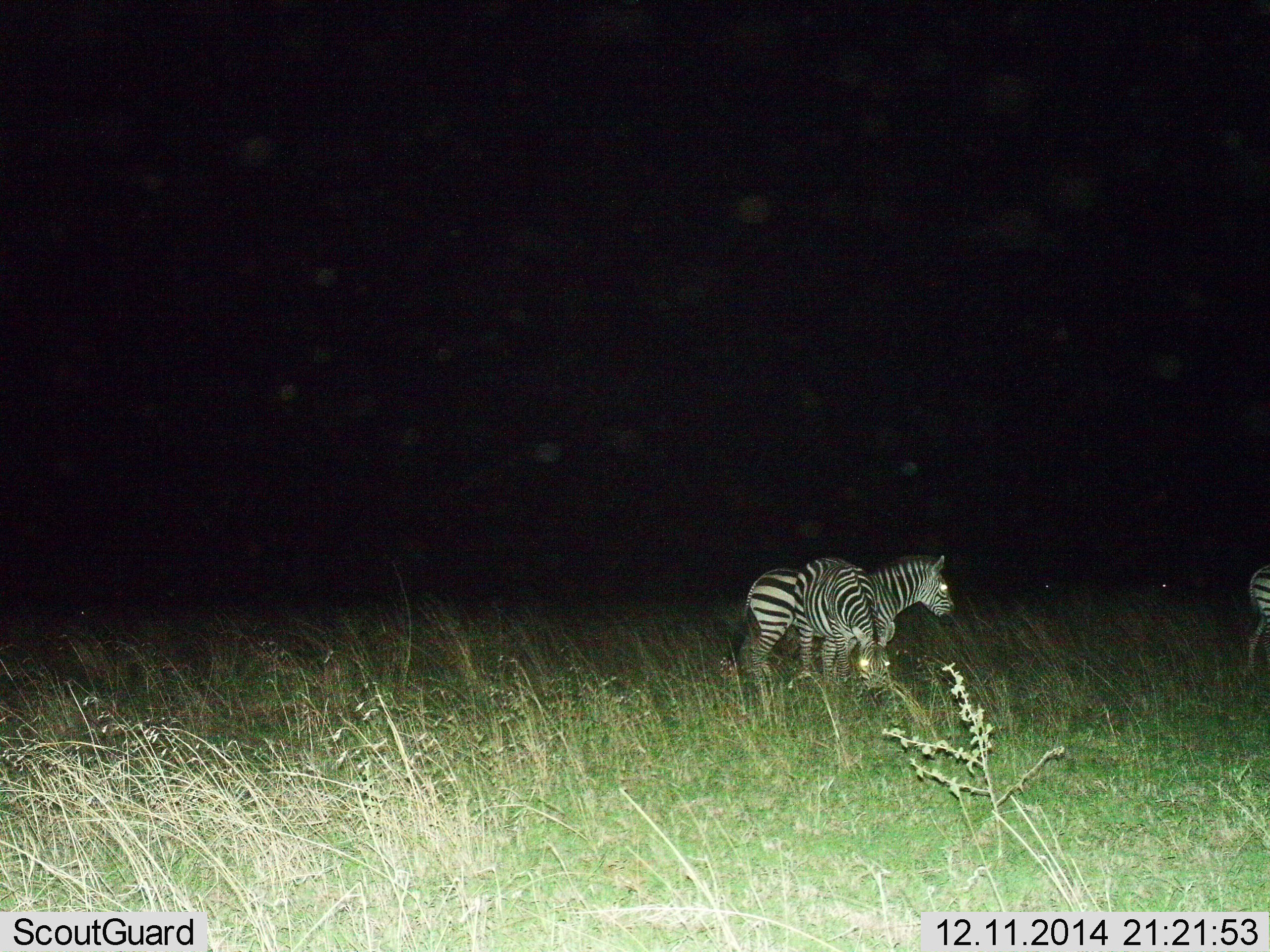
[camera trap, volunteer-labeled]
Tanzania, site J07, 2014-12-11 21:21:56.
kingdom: Animalia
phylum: Chordata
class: Mammalia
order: Perissodactyla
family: Equidae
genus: Equus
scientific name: Equus quagga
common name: plains zebra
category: zebra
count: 3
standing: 90%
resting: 0%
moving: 0%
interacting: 10%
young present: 0%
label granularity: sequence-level